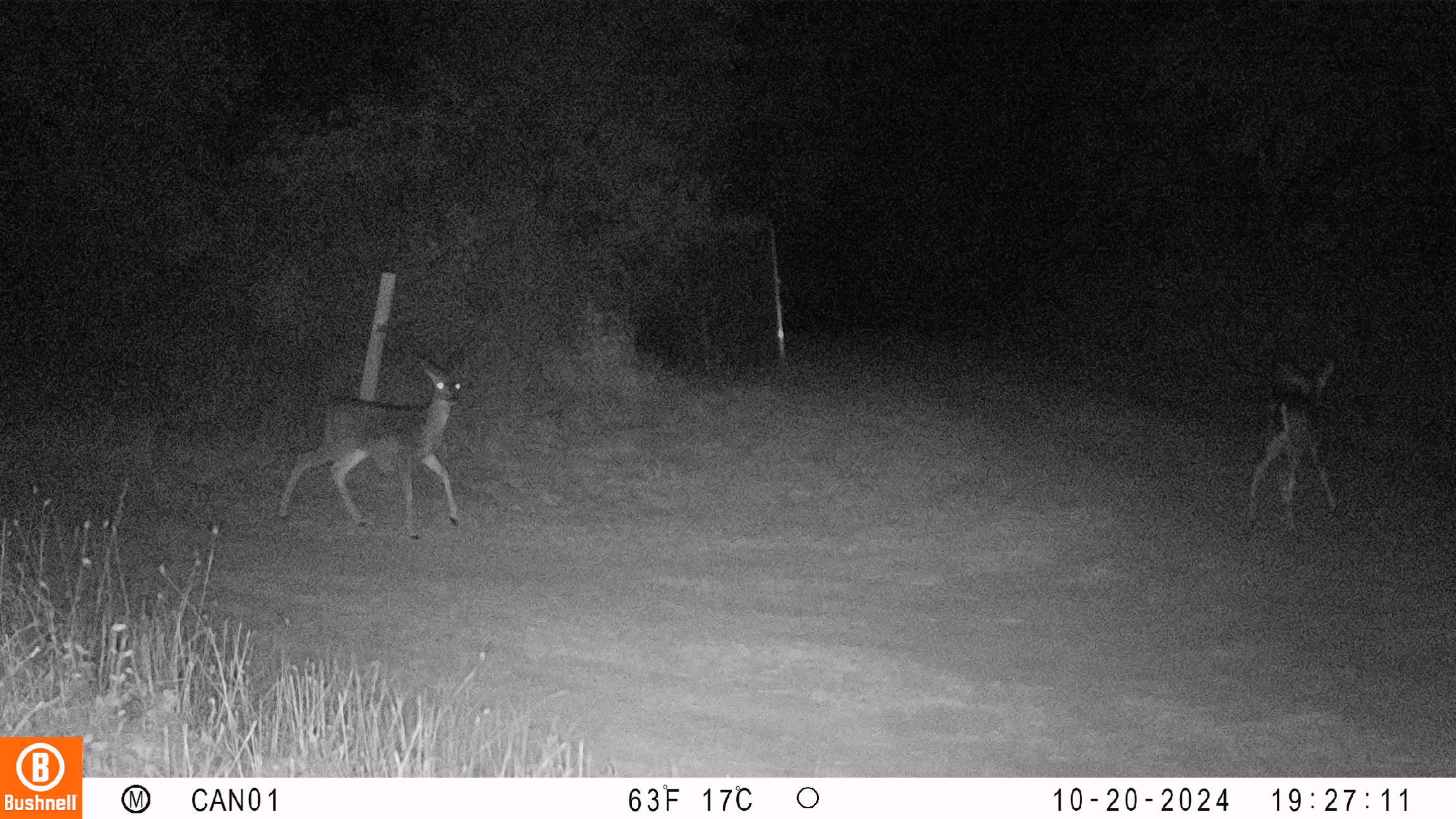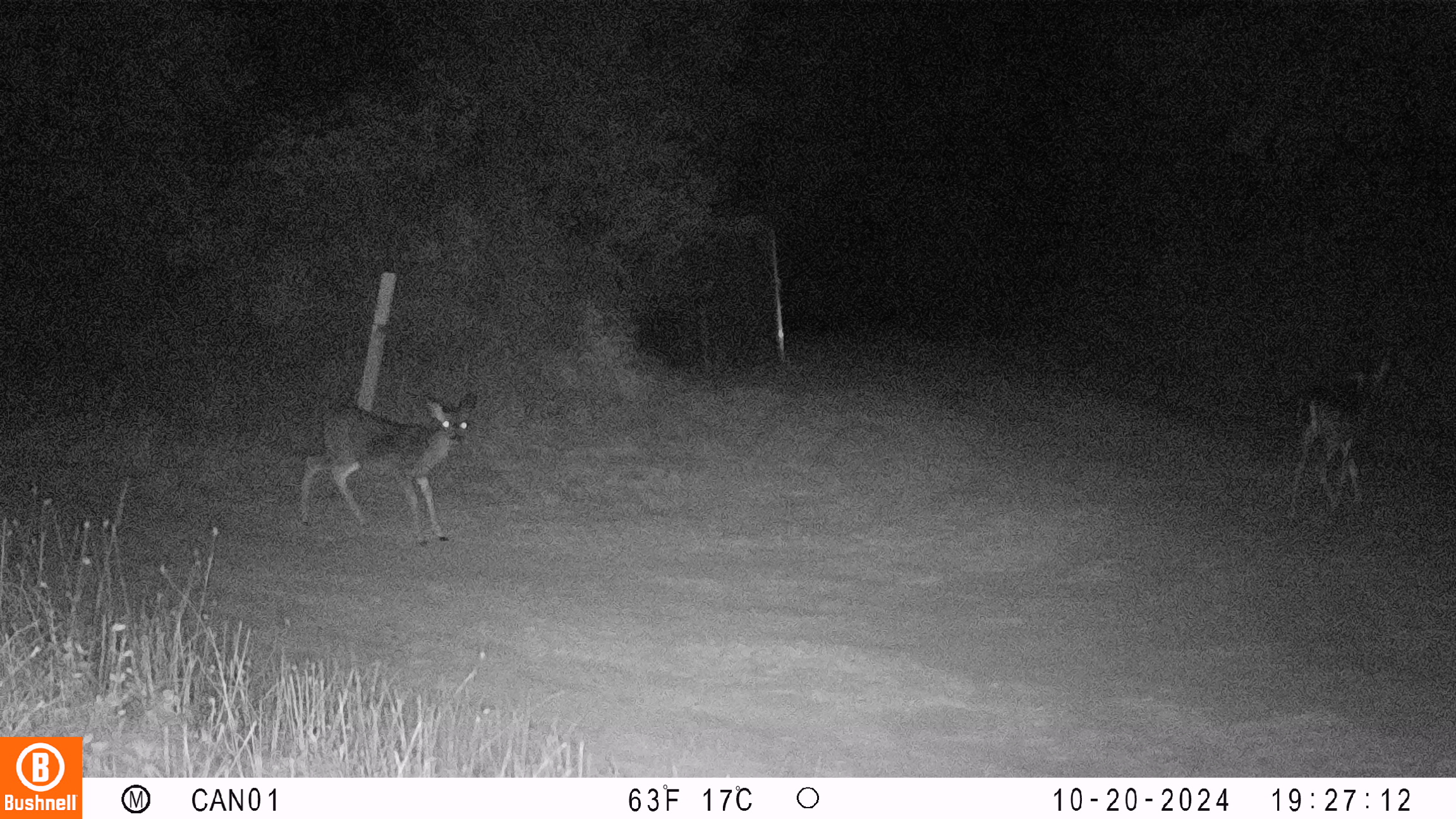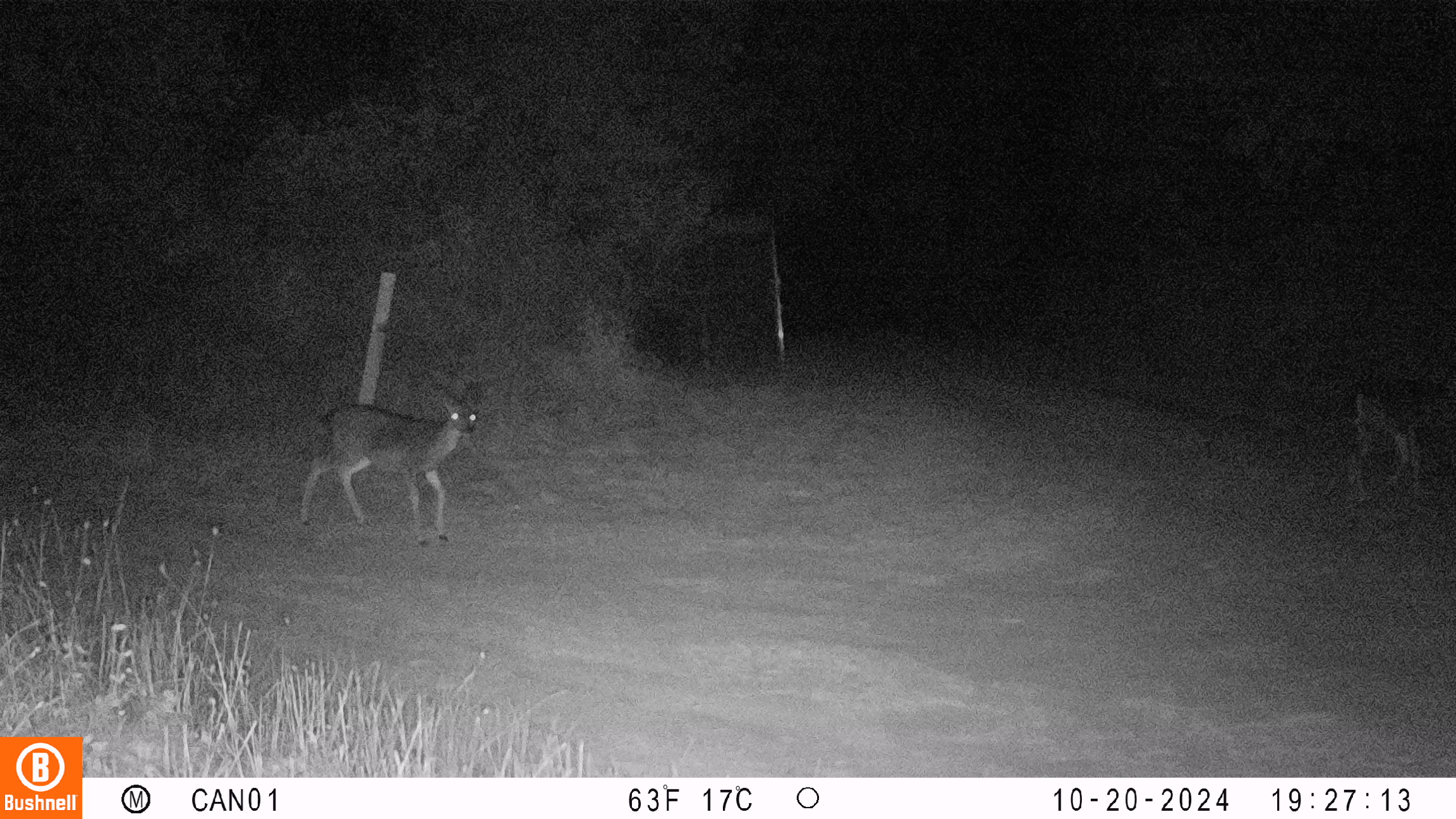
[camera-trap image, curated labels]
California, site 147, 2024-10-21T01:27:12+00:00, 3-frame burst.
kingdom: Animalia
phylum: Chordata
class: Mammalia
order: Artiodactyla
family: Cervidae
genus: Odocoileus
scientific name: Odocoileus hemionus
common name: mule deer